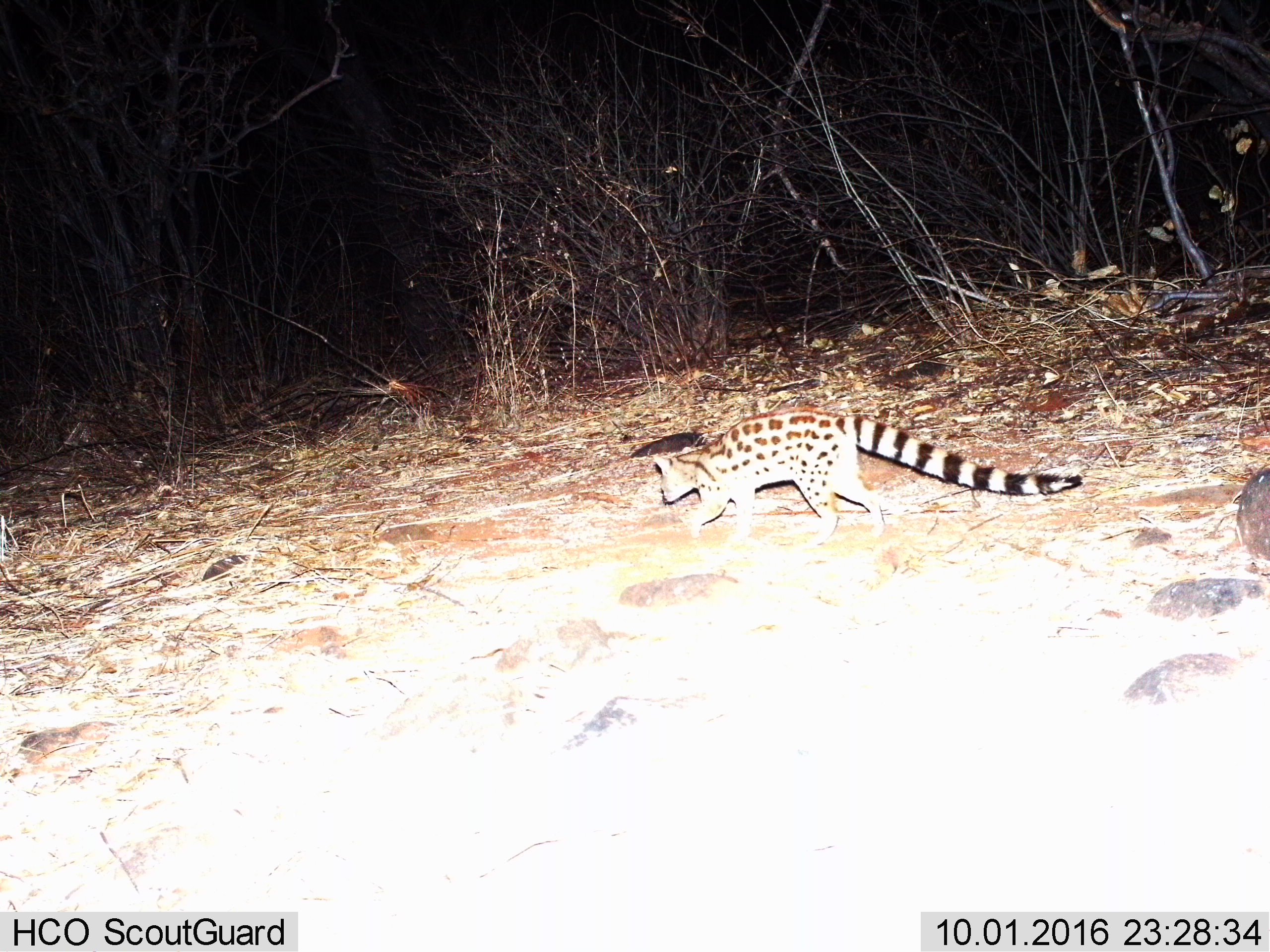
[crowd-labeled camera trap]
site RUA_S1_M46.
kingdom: Animalia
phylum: Chordata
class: Mammalia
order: Carnivora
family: Viverridae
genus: Genetta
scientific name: Genetta genetta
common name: small-spotted genet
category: genetcommonsmallspotted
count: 1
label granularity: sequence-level